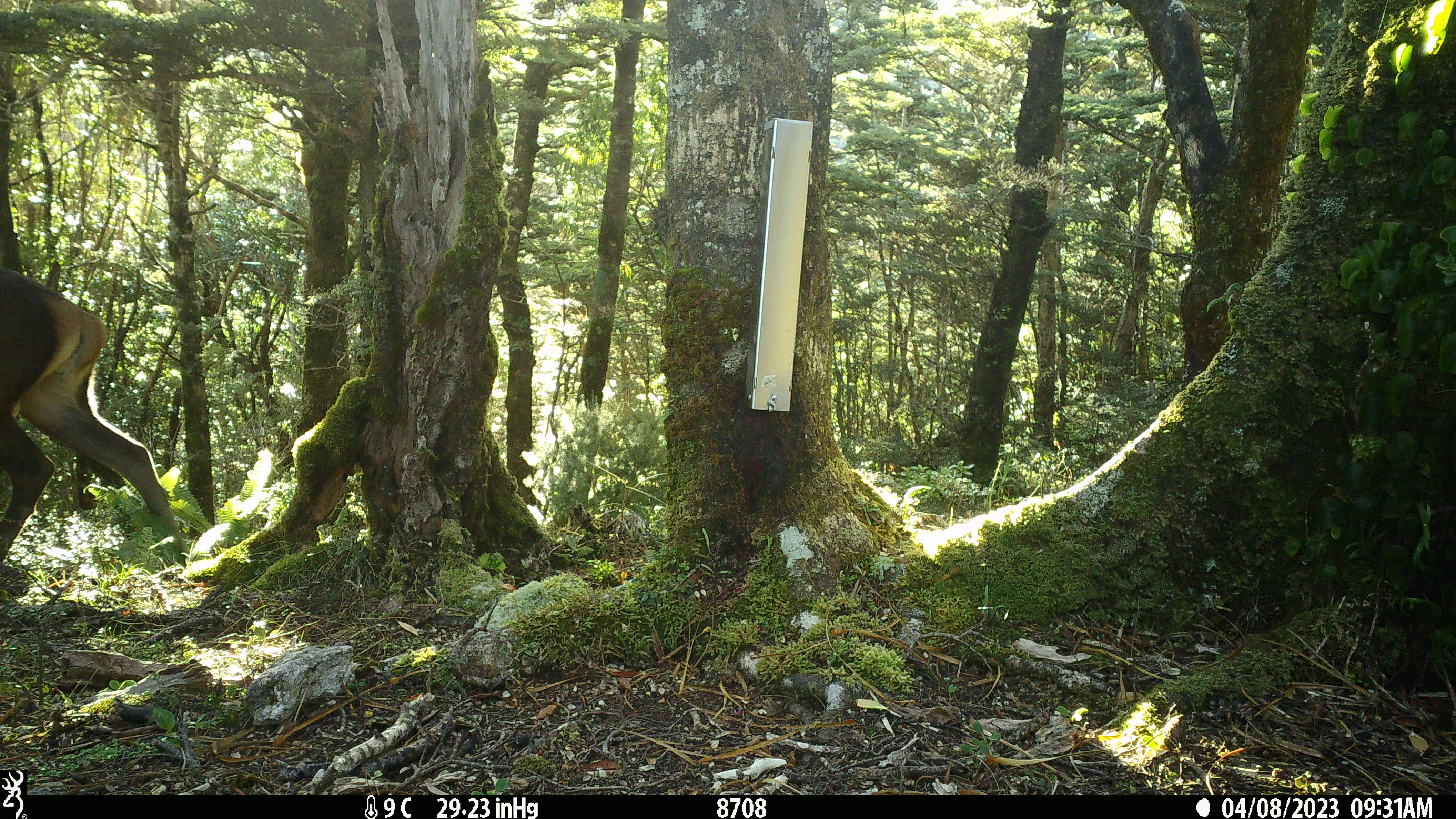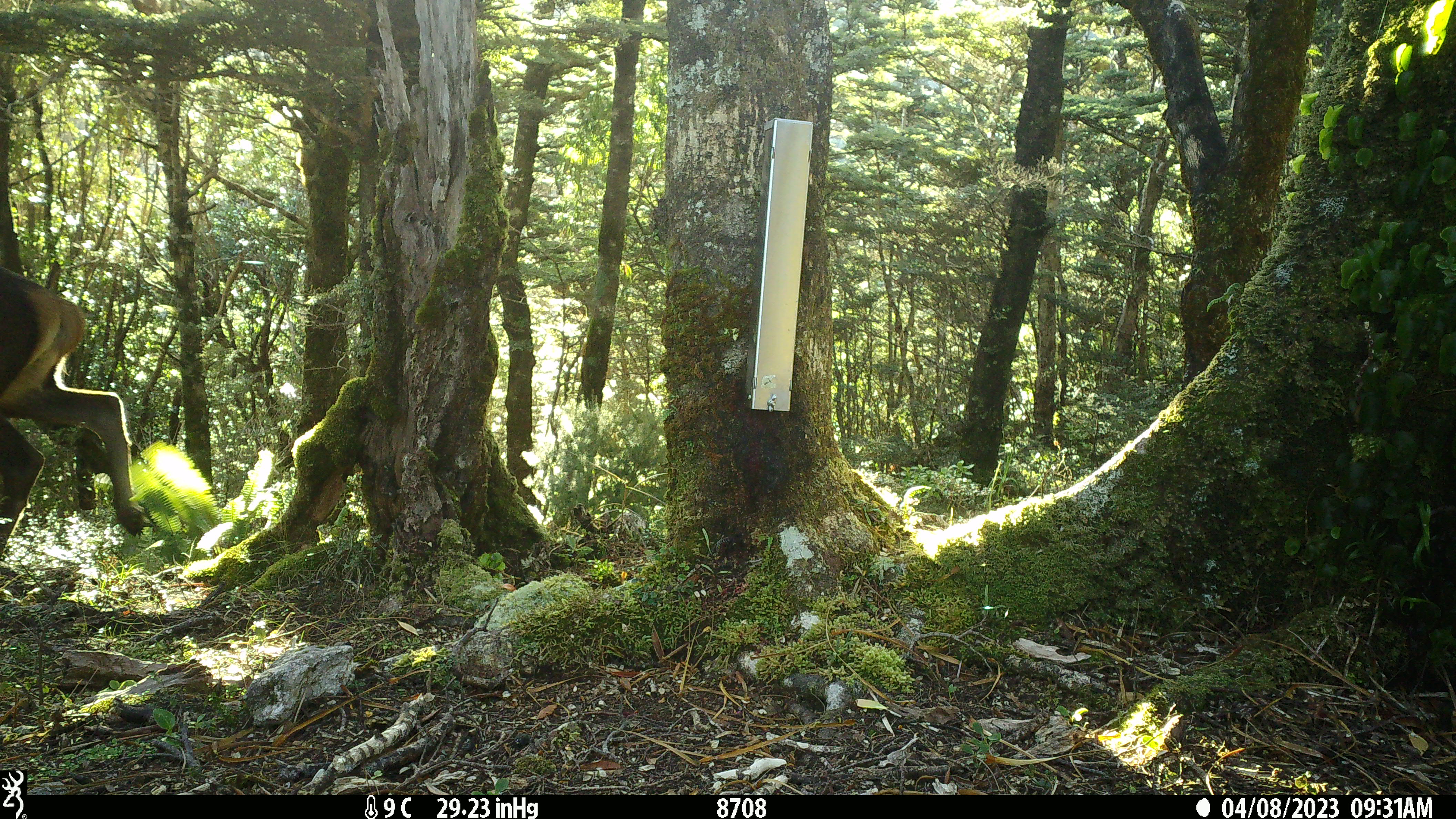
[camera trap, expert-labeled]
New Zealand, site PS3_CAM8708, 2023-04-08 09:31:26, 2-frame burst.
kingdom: Animalia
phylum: Chordata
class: Mammalia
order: Artiodactyla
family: Cervidae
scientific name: Cervidae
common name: deer